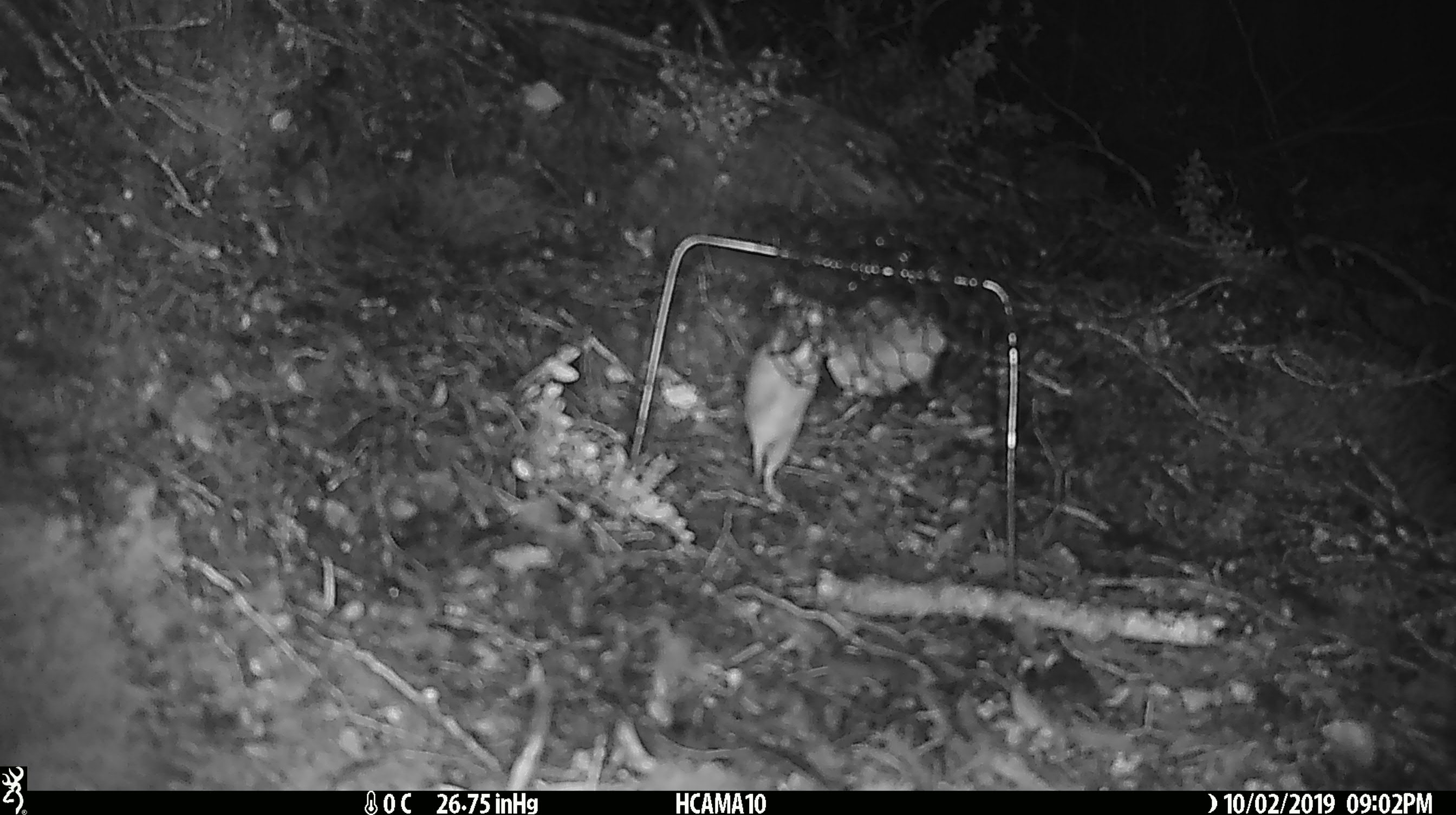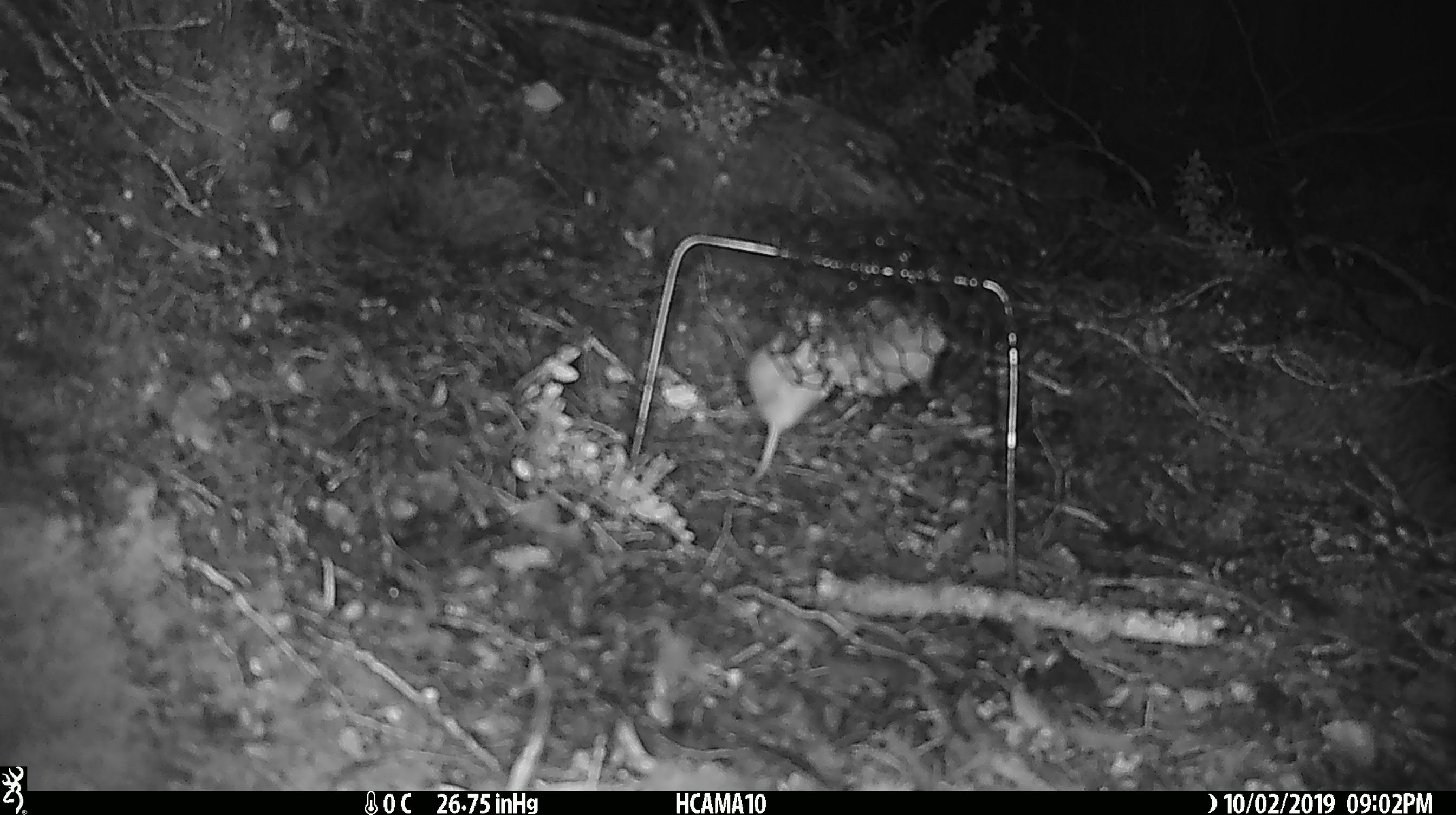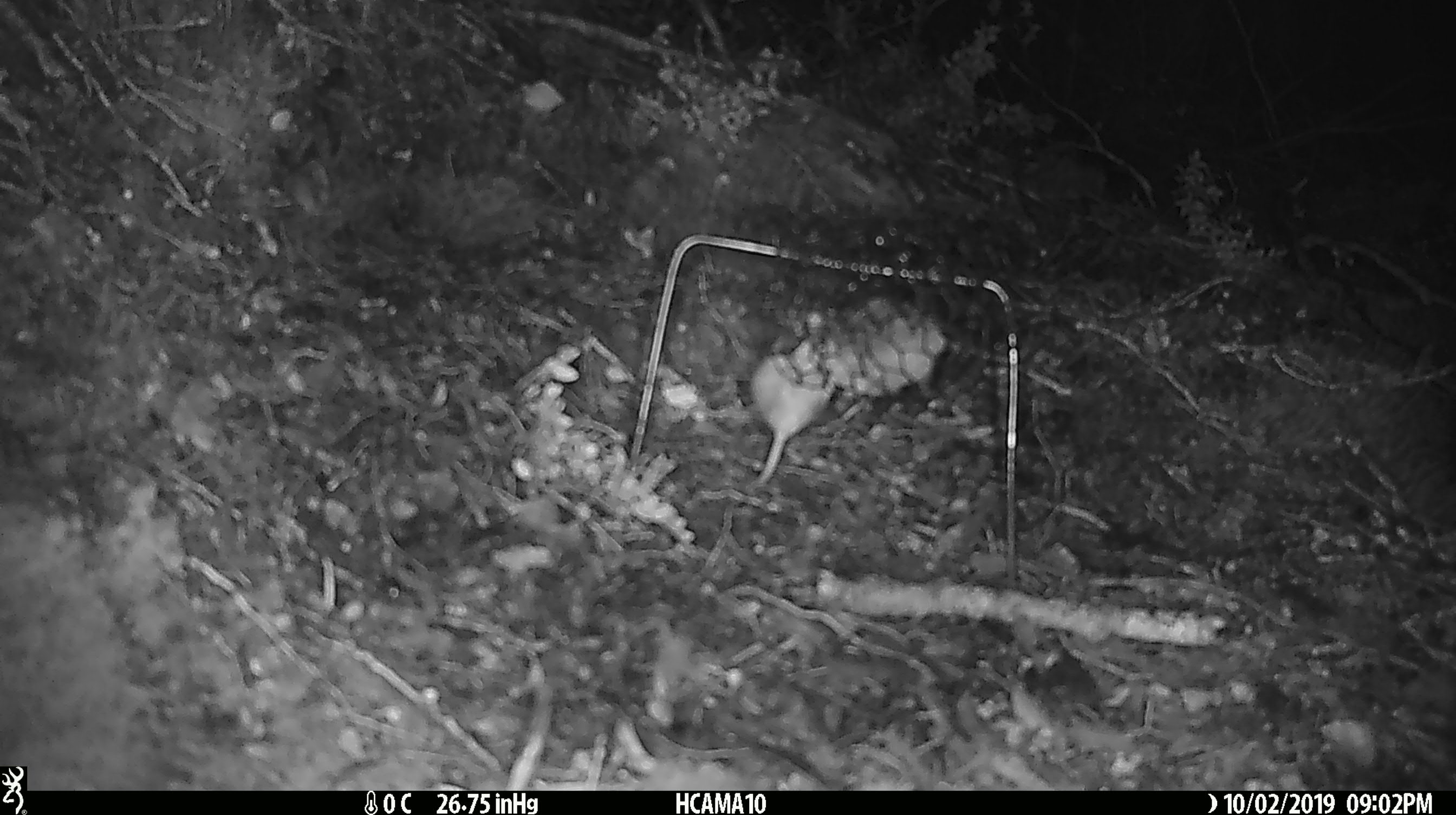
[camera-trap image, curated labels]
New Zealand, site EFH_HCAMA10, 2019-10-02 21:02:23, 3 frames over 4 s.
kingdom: Animalia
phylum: Chordata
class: Mammalia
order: Rodentia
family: Muridae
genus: Mus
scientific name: Mus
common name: mouse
Mouse (Mus).